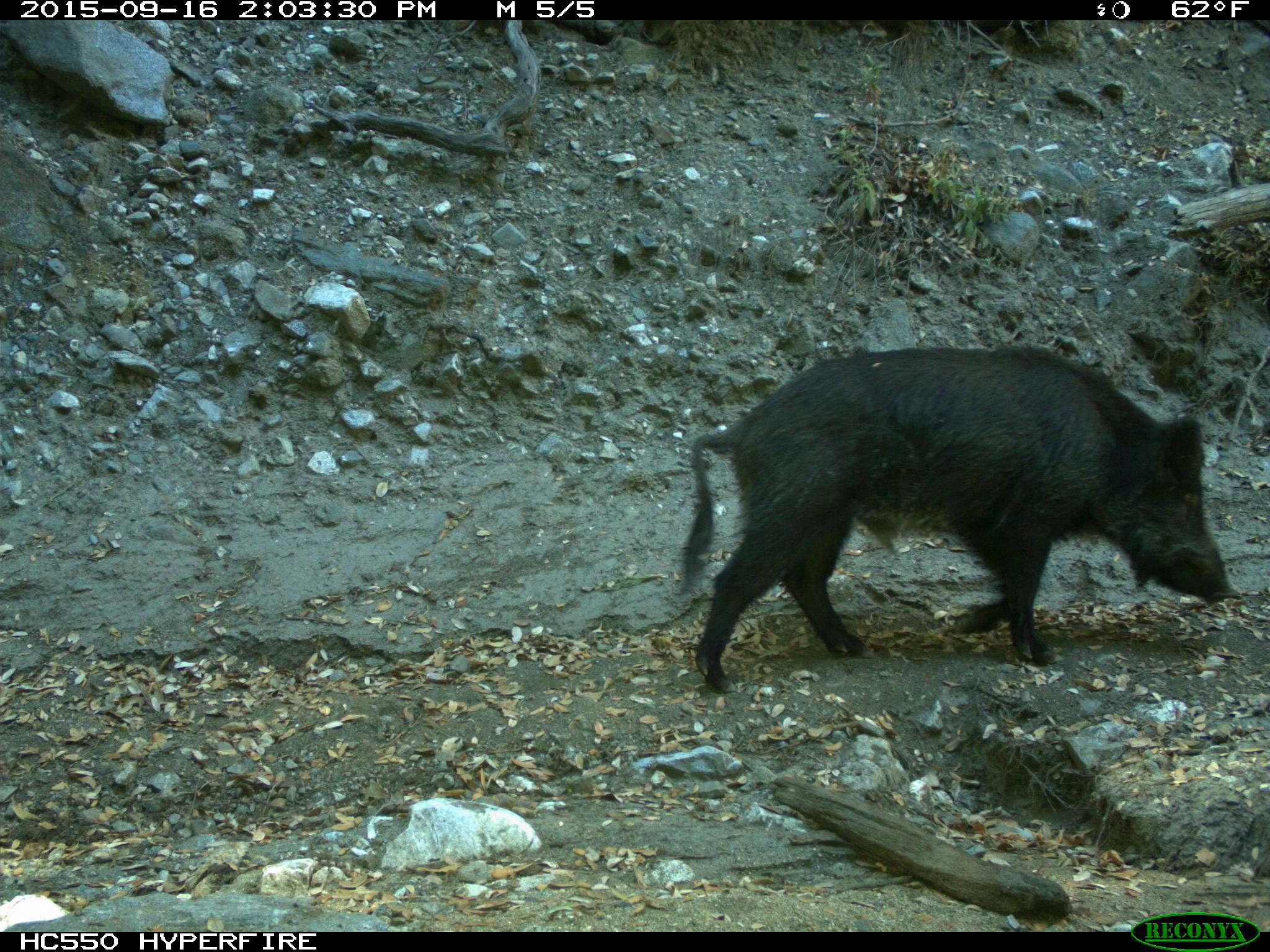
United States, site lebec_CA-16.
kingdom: Animalia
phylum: Chordata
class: Mammalia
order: Artiodactyla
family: Suidae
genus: Sus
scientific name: Sus scrofa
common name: wild boar